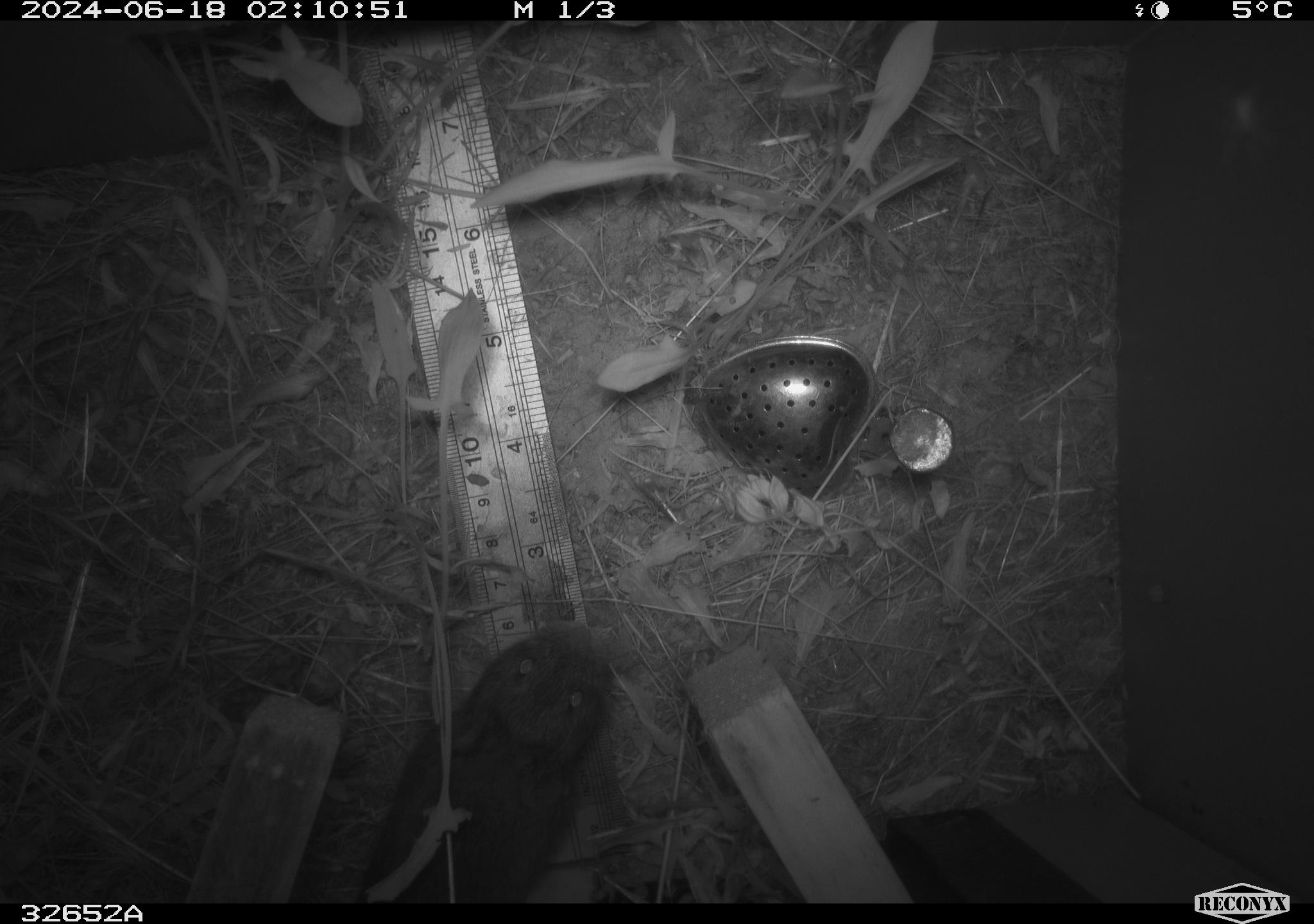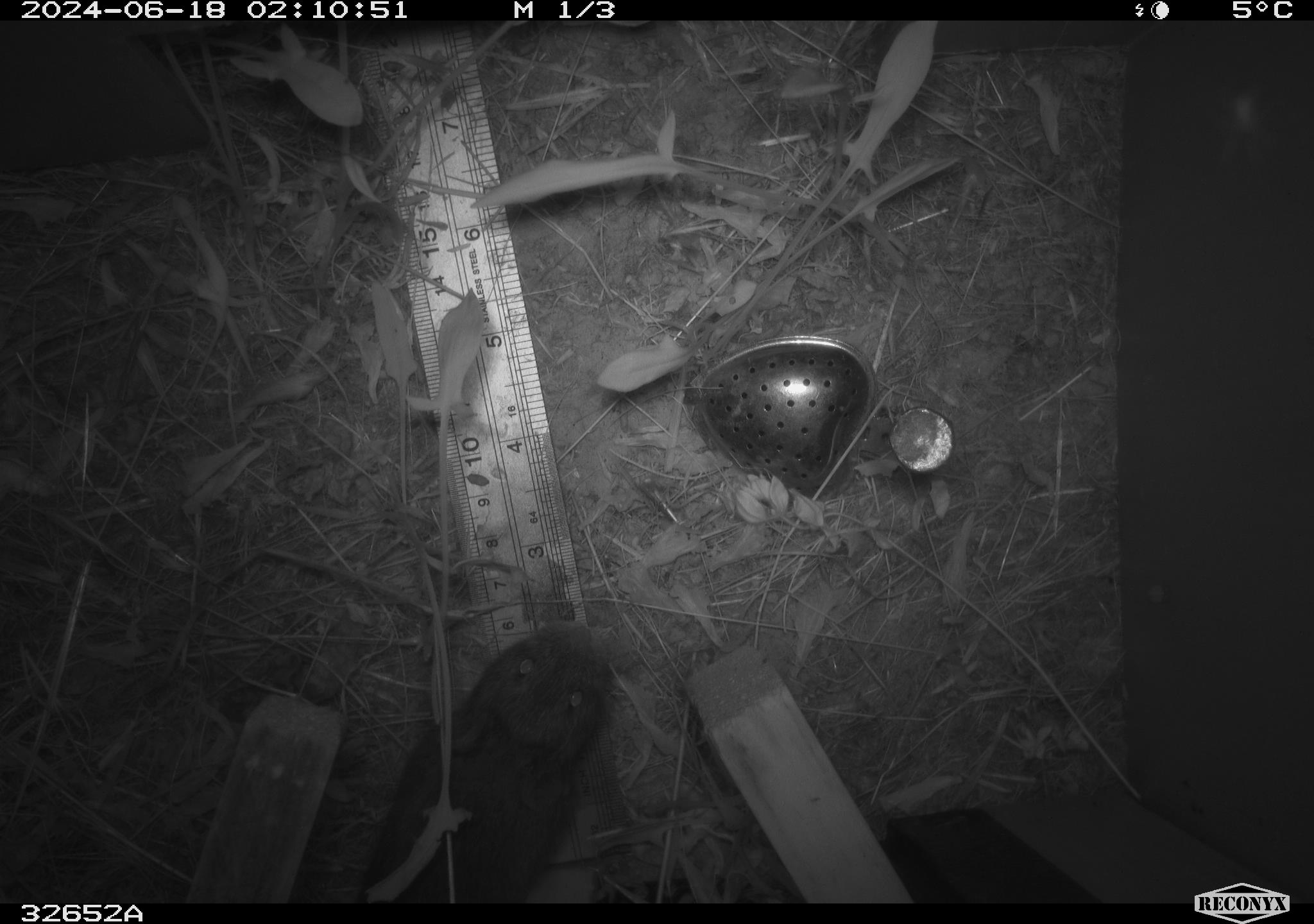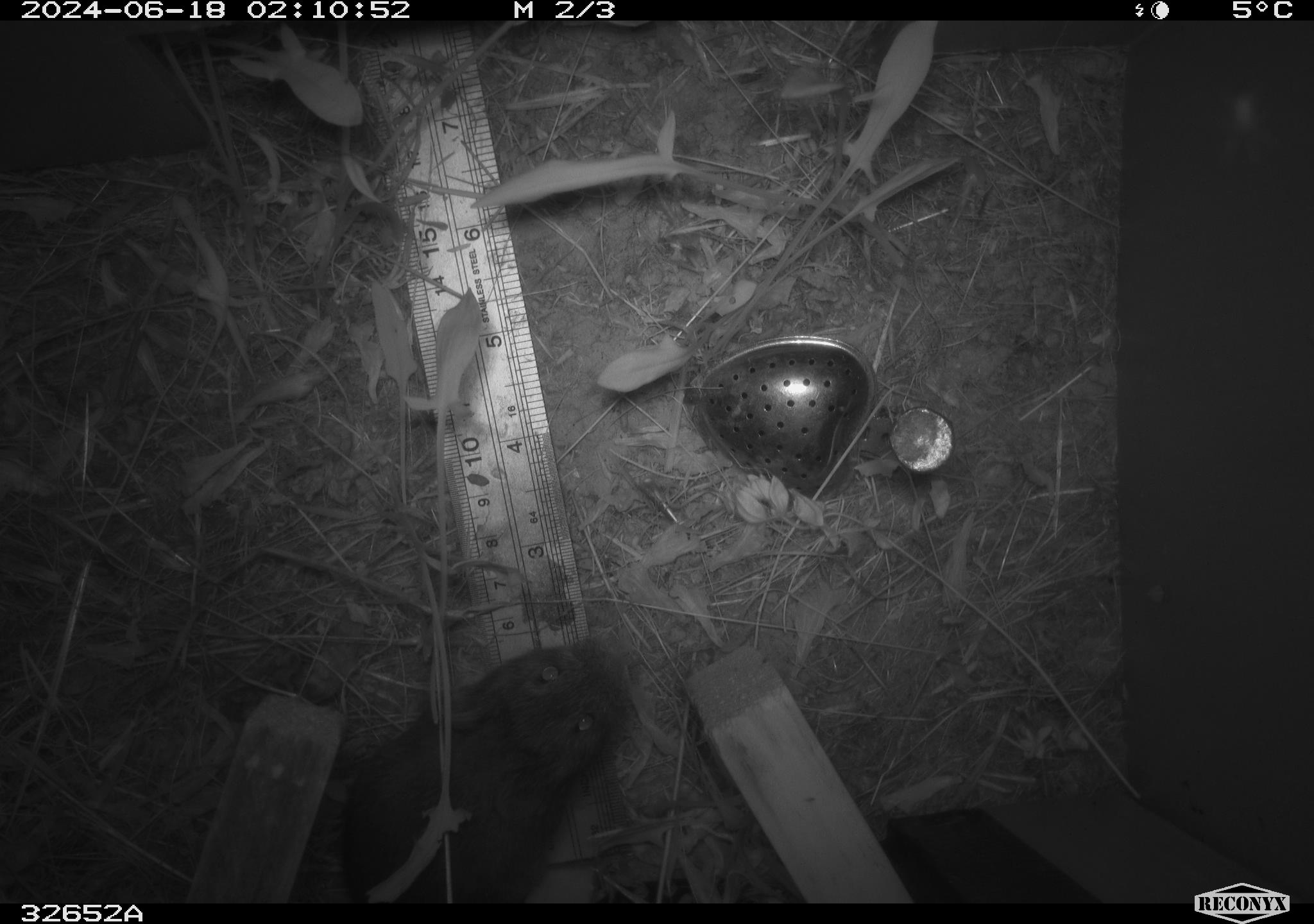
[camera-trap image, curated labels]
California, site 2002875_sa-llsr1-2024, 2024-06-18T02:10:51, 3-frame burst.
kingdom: Animalia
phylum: Chordata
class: Mammalia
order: Rodentia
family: Cricetidae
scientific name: Arvicolinae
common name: voles, lemmings, and muskrats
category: arvicolinae subfamily